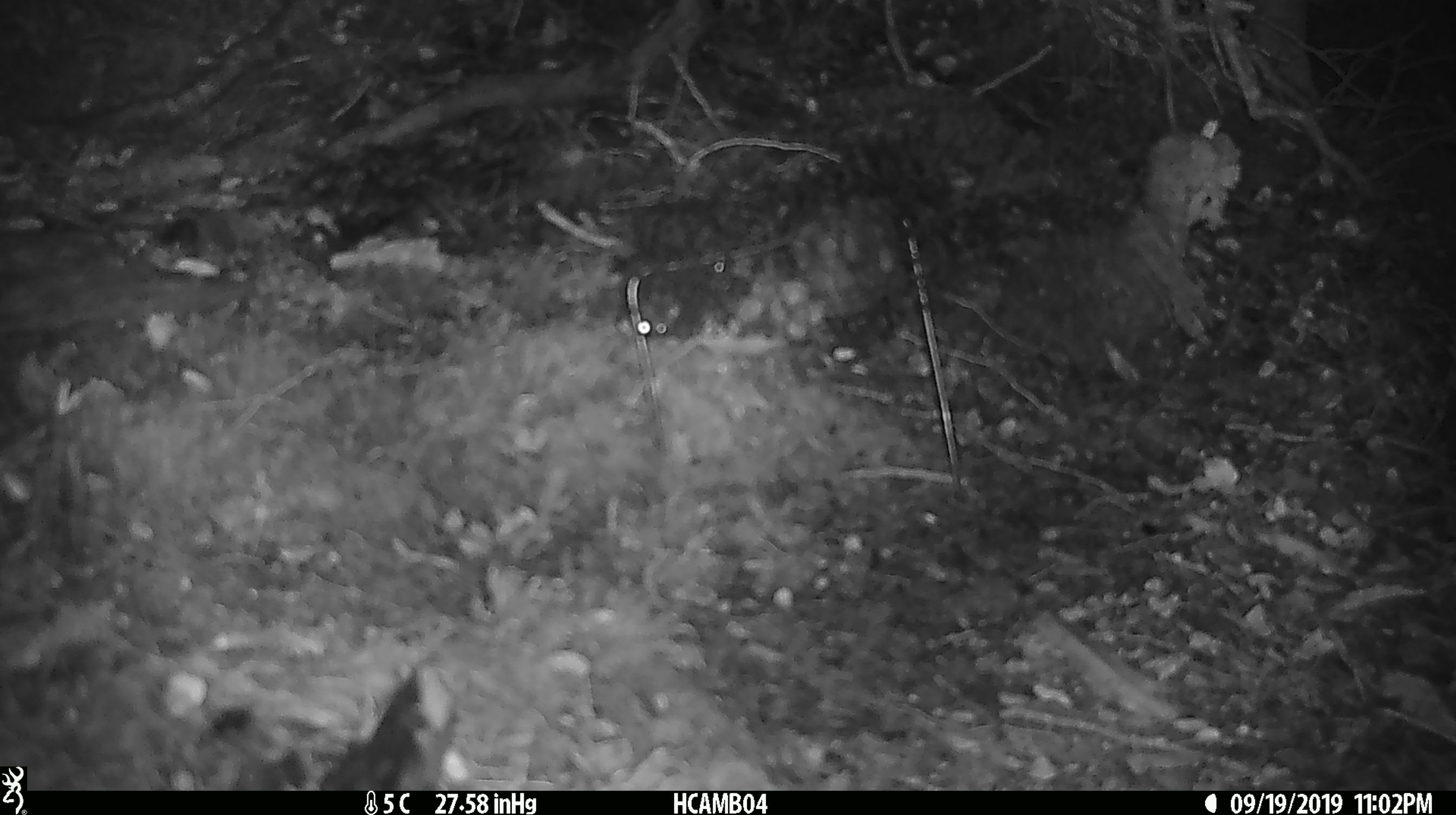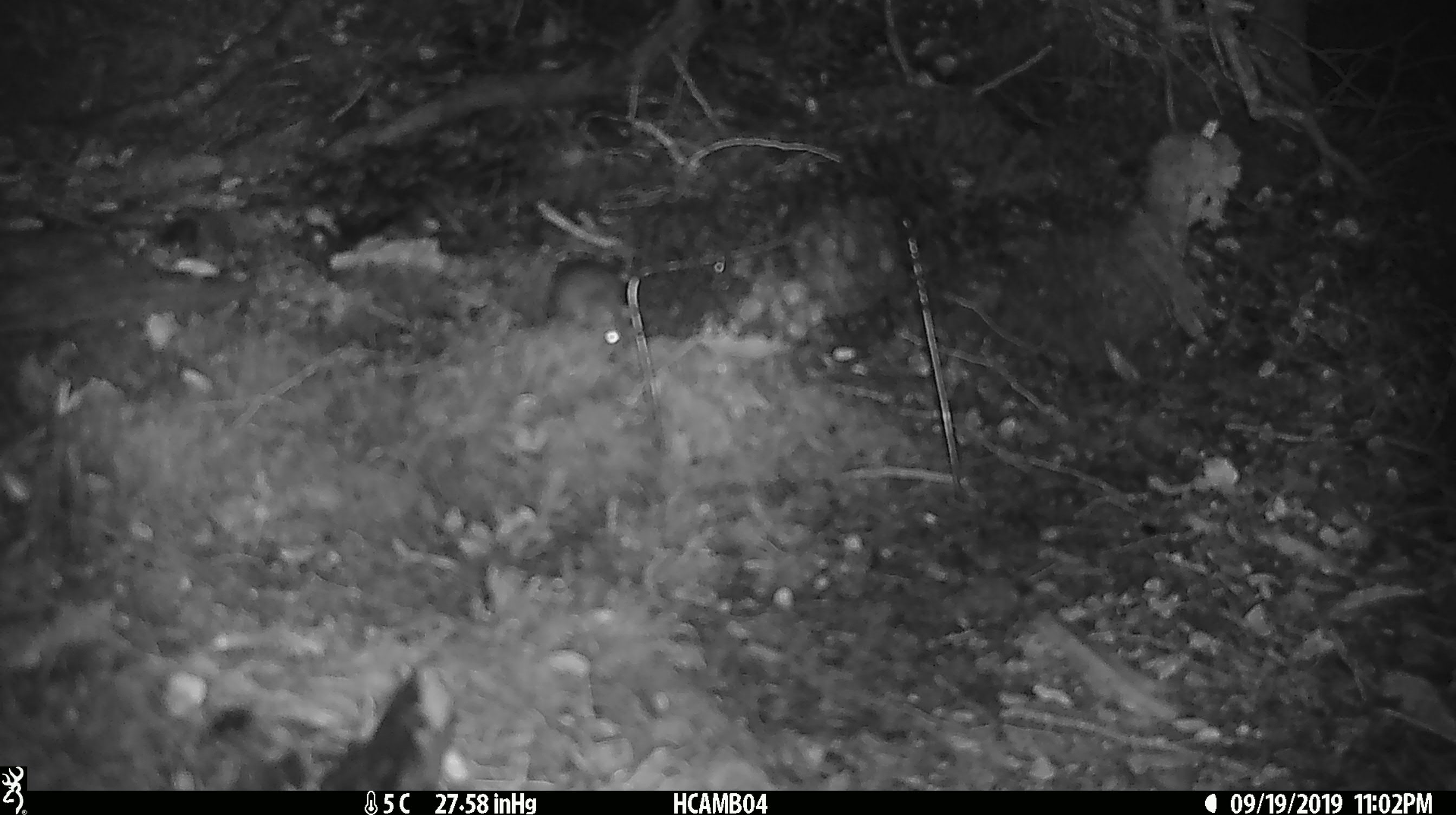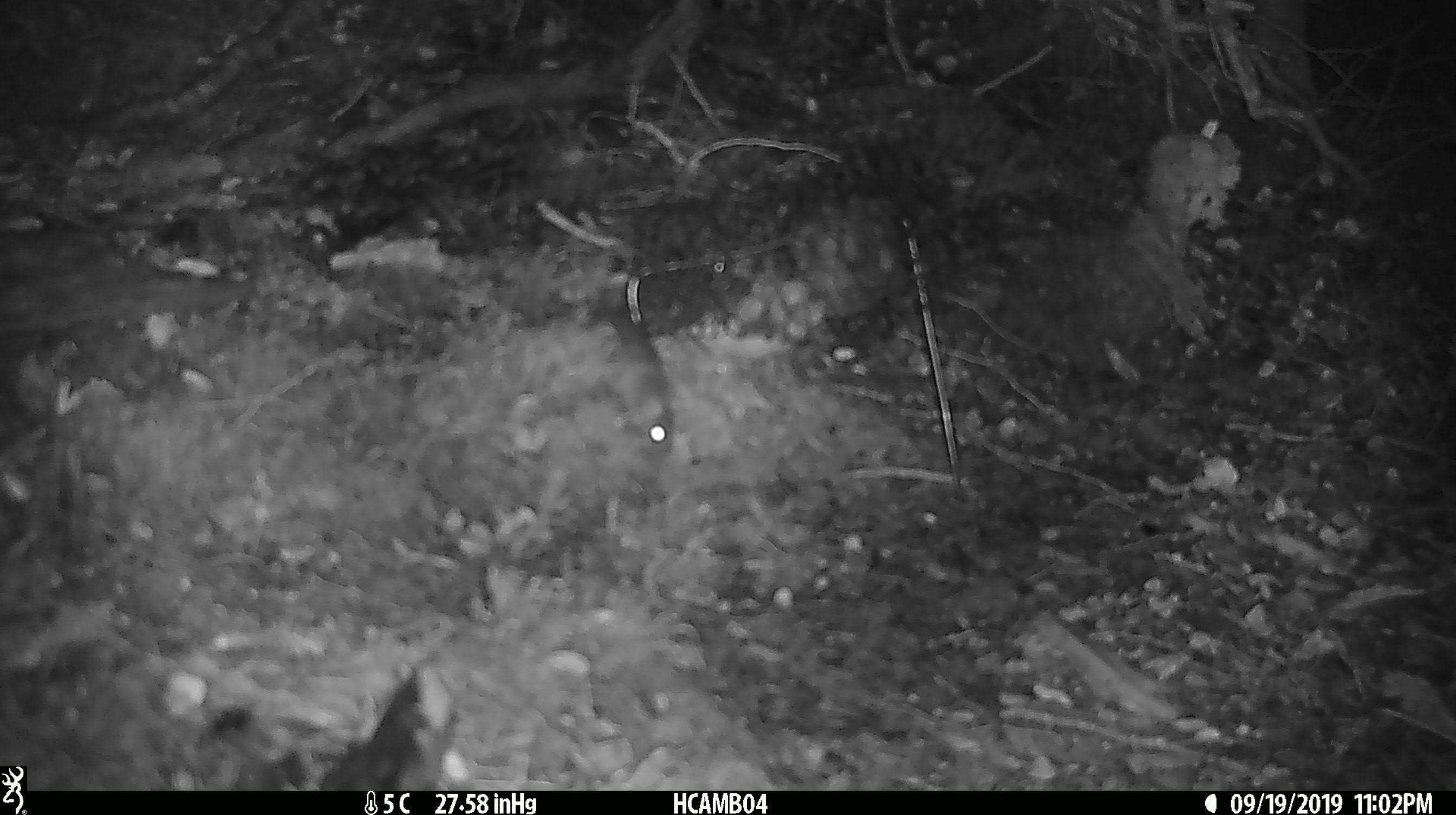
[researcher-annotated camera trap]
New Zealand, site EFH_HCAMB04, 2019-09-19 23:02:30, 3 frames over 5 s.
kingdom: Animalia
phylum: Chordata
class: Mammalia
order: Rodentia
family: Muridae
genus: Mus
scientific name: Mus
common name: mouse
Mouse (Mus).